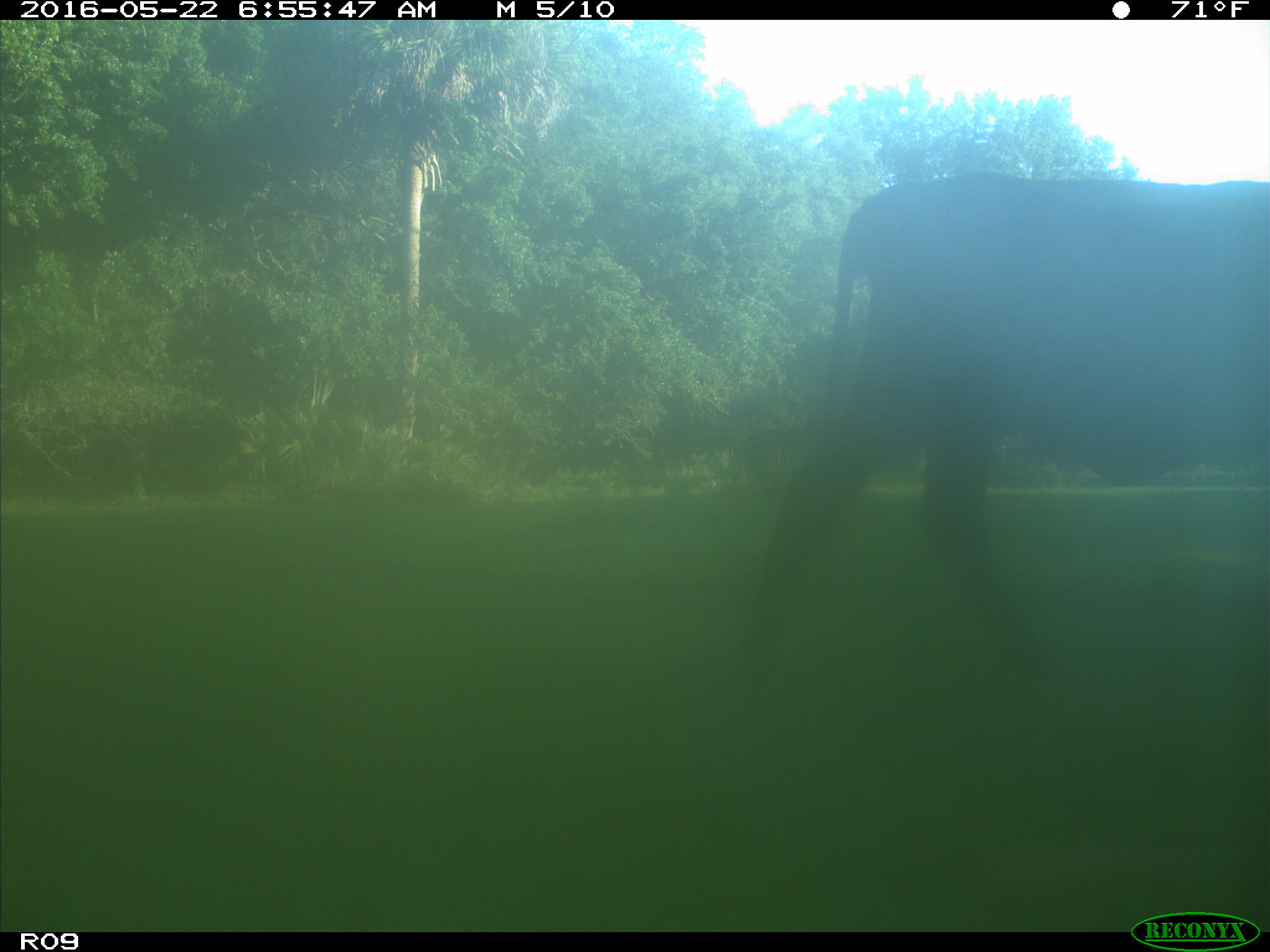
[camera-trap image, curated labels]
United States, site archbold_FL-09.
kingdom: Animalia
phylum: Chordata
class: Mammalia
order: Artiodactyla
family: Bovidae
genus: Bos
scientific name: Bos taurus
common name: domestic cow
Bos taurus (domestic cow).